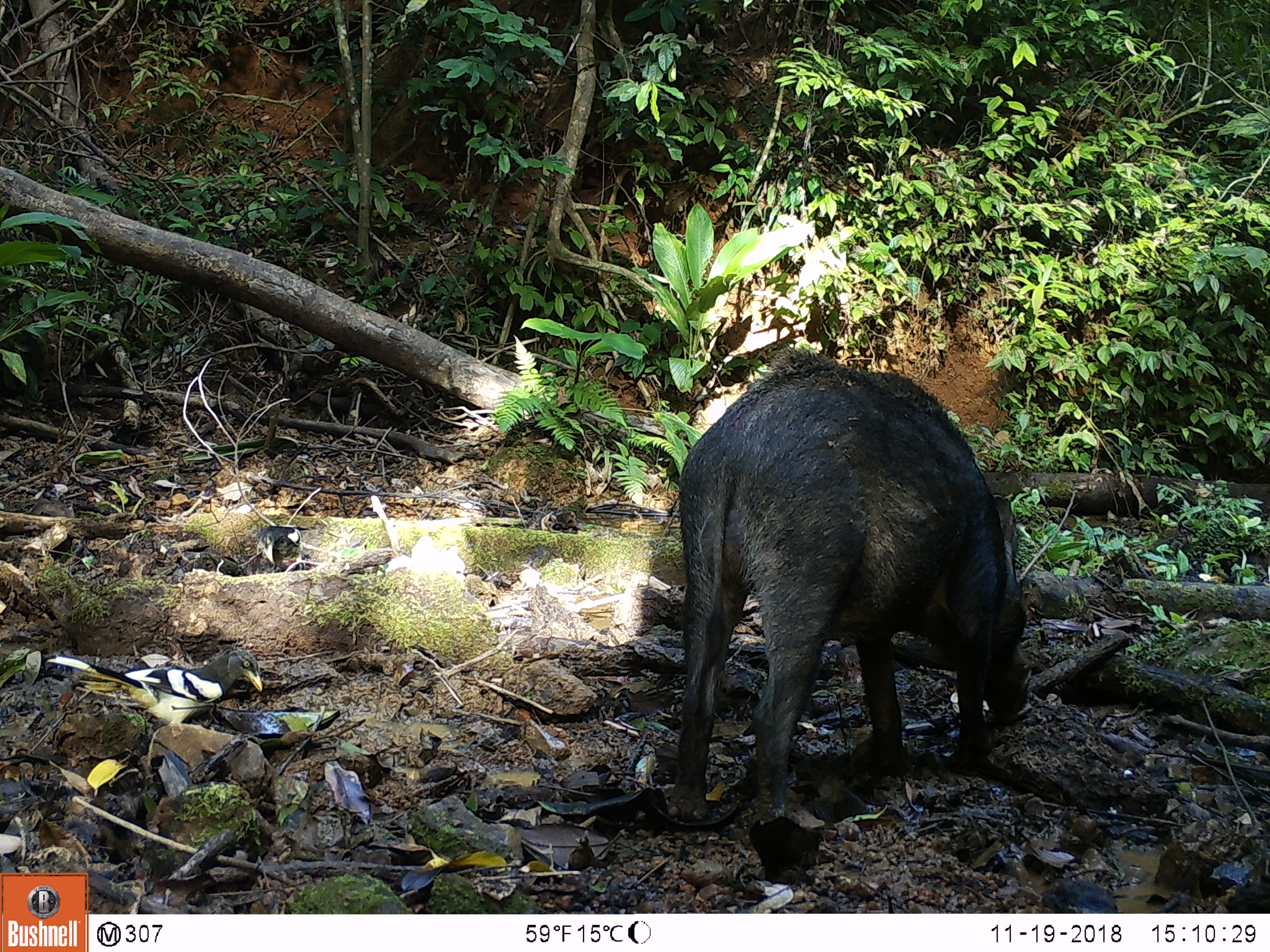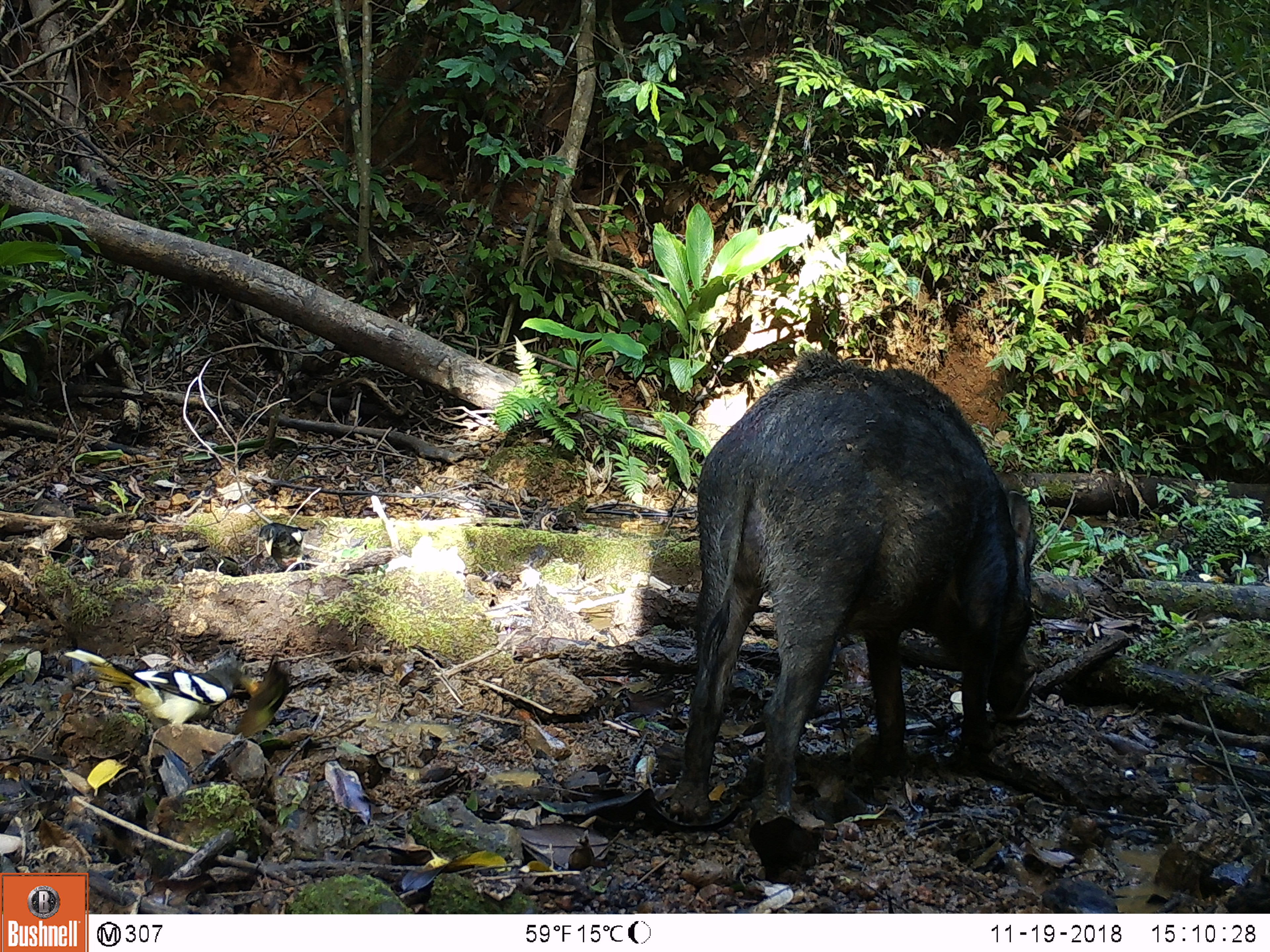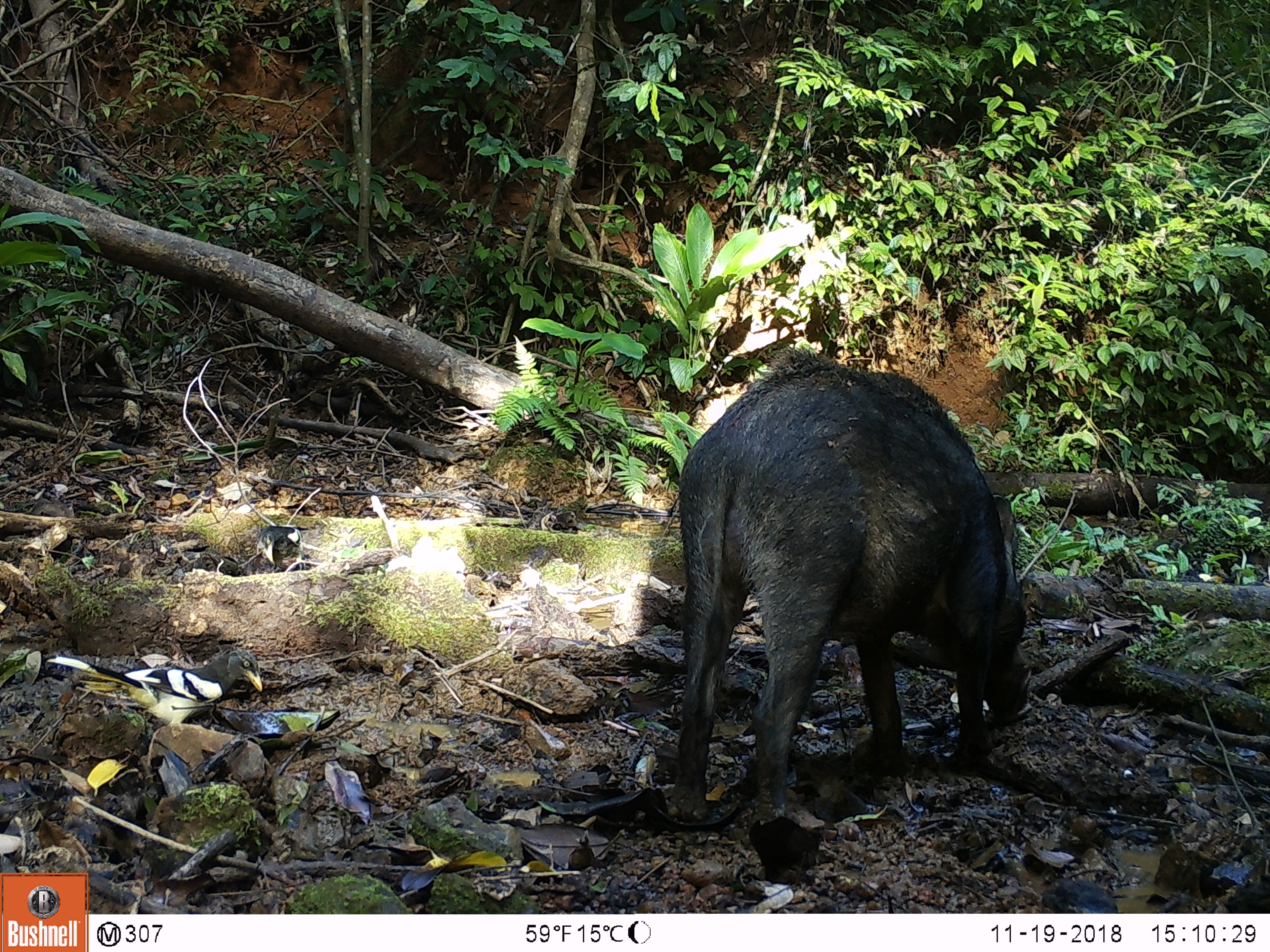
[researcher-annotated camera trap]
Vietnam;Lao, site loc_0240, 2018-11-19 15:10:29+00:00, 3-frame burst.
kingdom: Animalia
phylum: Chordata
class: Aves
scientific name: Aves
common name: bird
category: unidentified bird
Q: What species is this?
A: Unidentified bird (bird) (Aves).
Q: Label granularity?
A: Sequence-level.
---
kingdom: Animalia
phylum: Chordata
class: Mammalia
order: Artiodactyla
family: Suidae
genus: Sus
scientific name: Sus scrofa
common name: eurasian wild pig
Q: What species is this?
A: Eurasian wild pig (Sus scrofa).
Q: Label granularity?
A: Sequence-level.